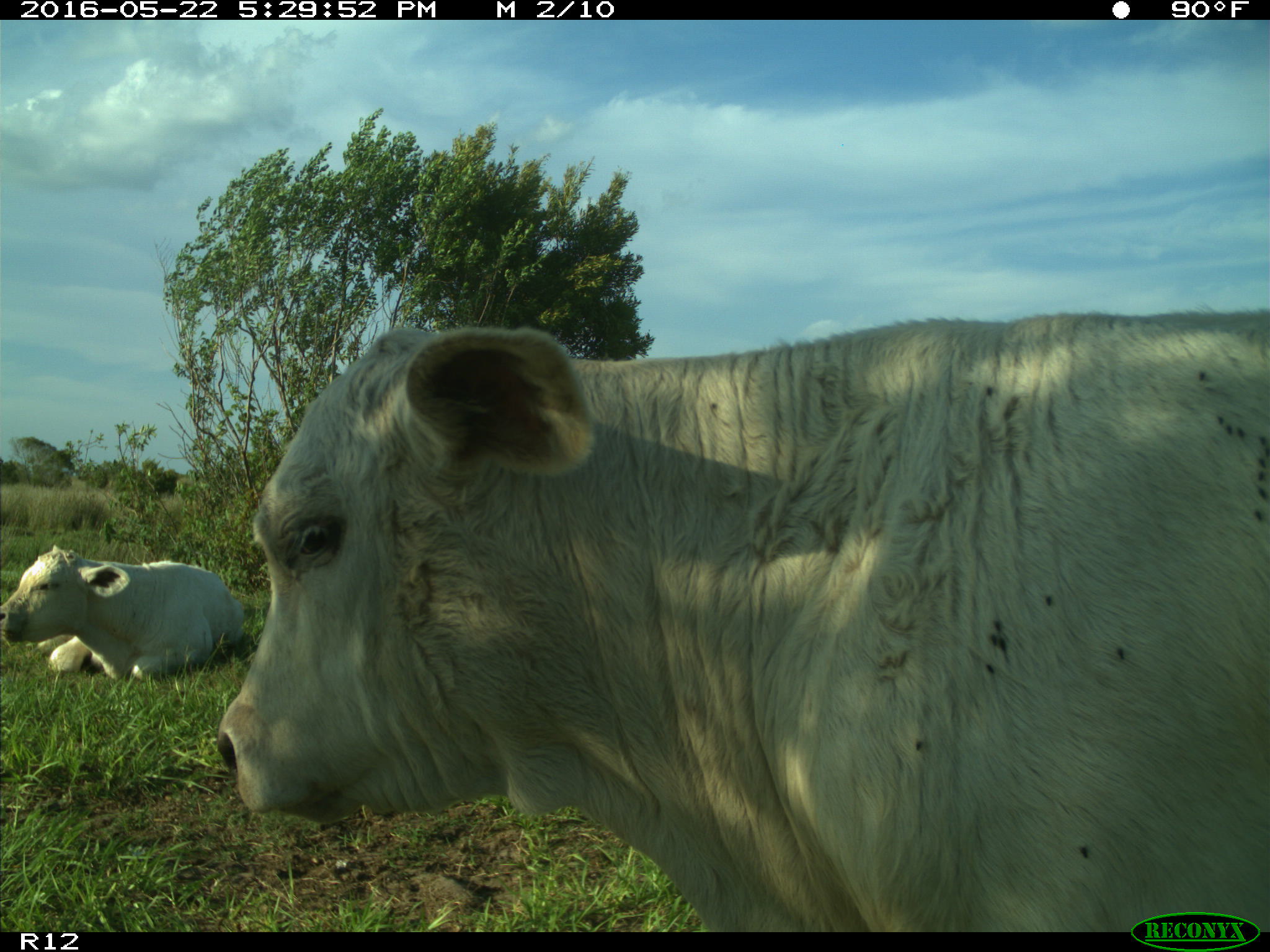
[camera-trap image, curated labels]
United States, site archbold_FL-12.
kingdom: Animalia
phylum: Chordata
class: Mammalia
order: Artiodactyla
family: Bovidae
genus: Bos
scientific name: Bos taurus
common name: domestic cow